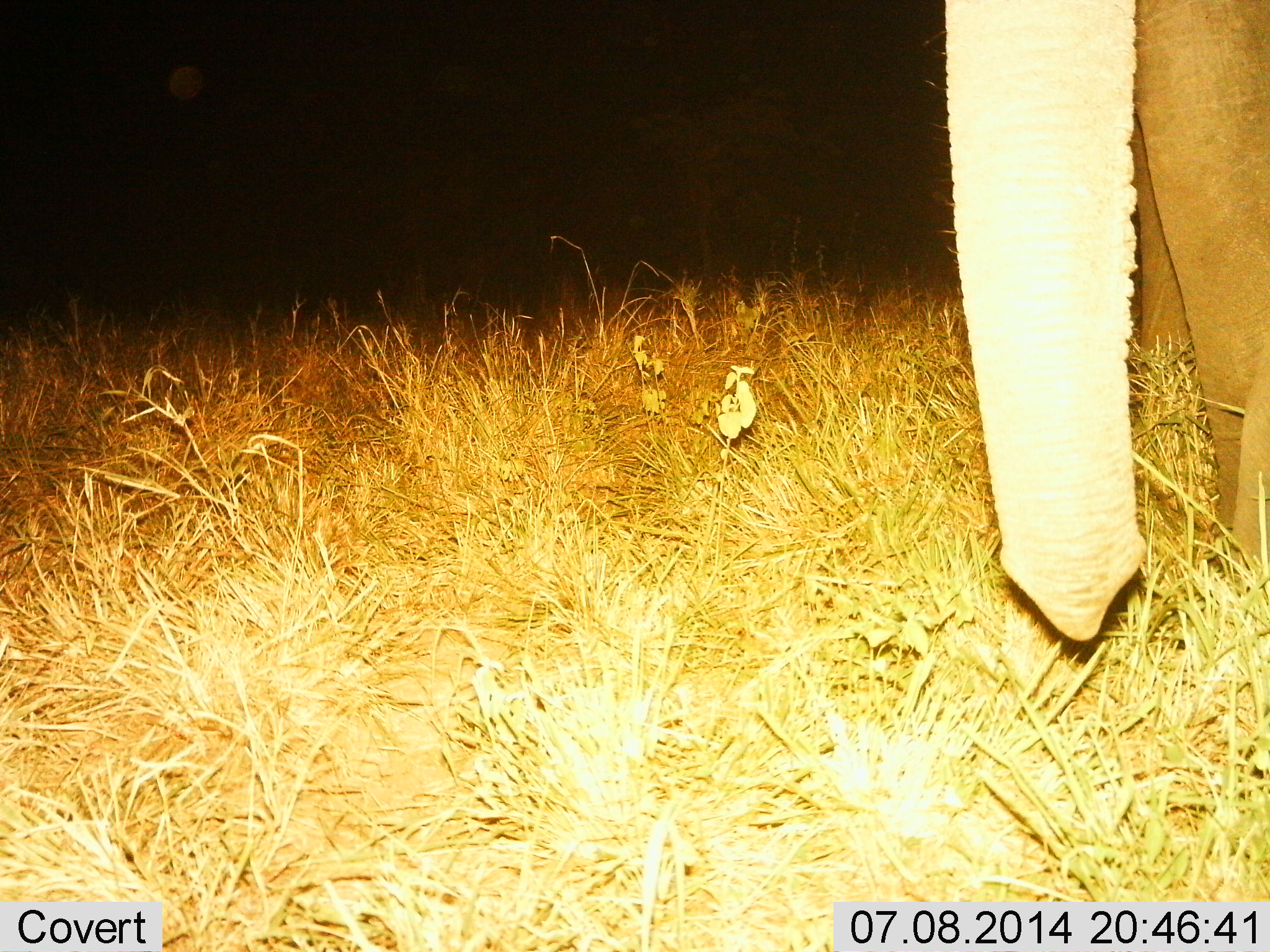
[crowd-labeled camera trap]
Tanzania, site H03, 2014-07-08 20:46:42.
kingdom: Animalia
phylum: Chordata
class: Mammalia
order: Proboscidea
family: Elephantidae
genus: Loxodonta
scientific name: Loxodonta africana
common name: african bush elephant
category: elephant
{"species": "elephant (african bush elephant) (Loxodonta africana)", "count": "1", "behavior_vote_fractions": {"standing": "90%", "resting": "0%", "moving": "10%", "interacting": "0%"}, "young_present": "0%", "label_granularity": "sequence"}